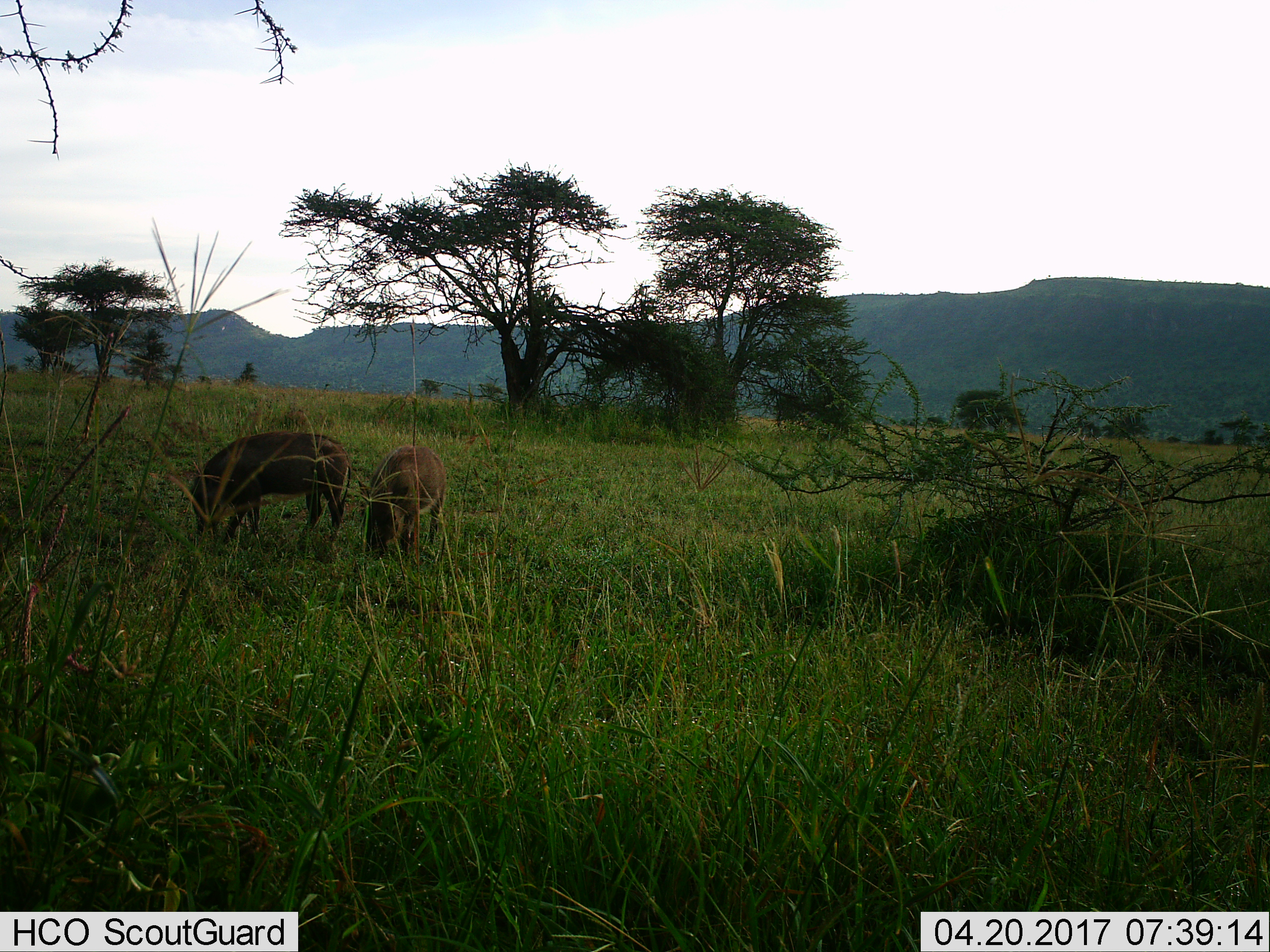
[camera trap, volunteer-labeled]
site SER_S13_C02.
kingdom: Animalia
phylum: Chordata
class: Mammalia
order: Artiodactyla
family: Suidae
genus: Phacochoerus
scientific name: Phacochoerus africanus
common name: warthog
Warthog (Phacochoerus africanus), count 2. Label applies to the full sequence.